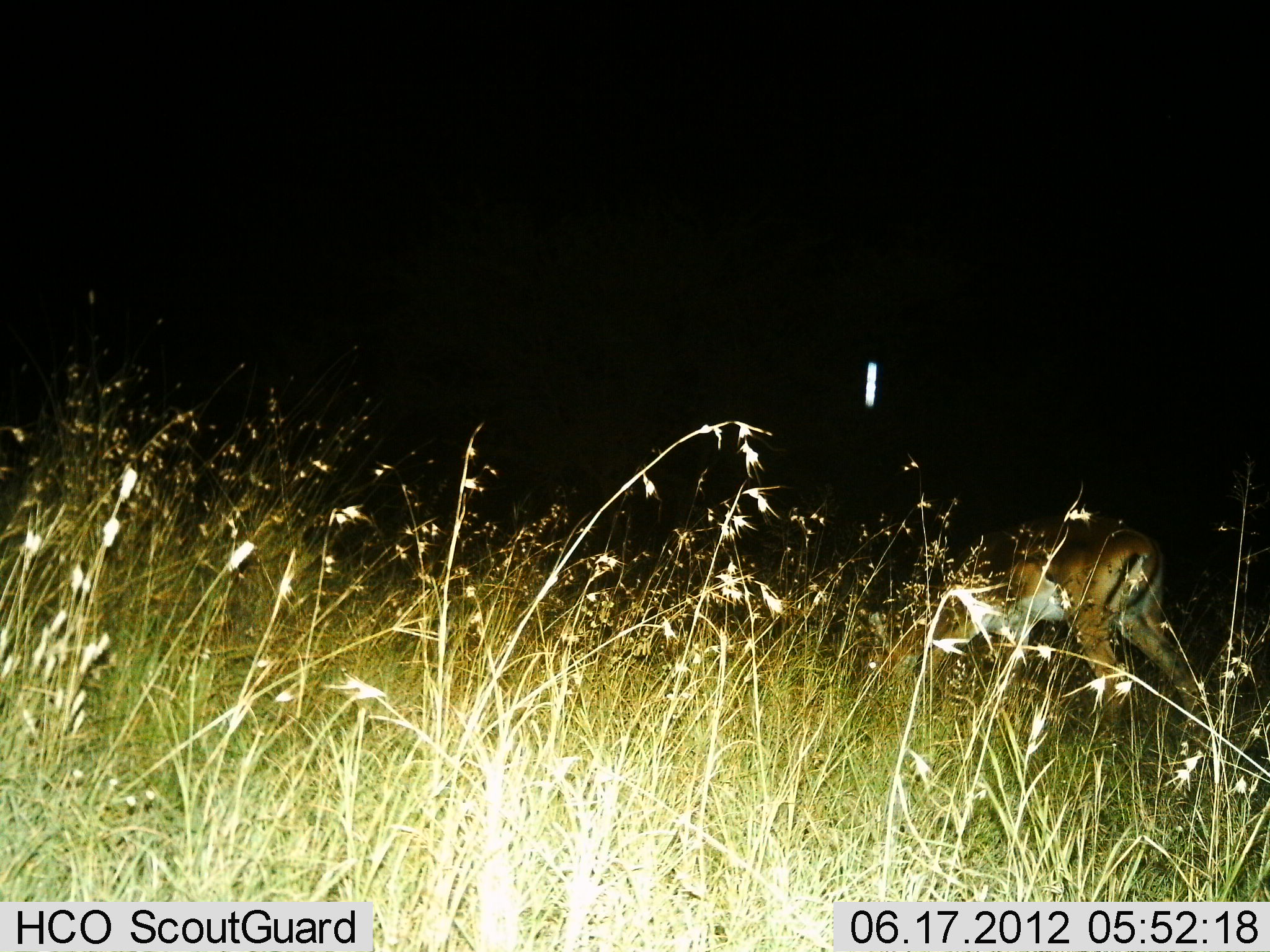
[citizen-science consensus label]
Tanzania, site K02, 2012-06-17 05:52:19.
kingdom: Animalia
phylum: Chordata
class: Mammalia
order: Artiodactyla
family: Bovidae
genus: Aepyceros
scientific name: Aepyceros melampus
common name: impala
Impala (Aepyceros melampus), count 1. Behavior (volunteer vote fractions): standing 50%, resting 0%, moving 30%, interacting 0%. Young present (vote fraction): 0%. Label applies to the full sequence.